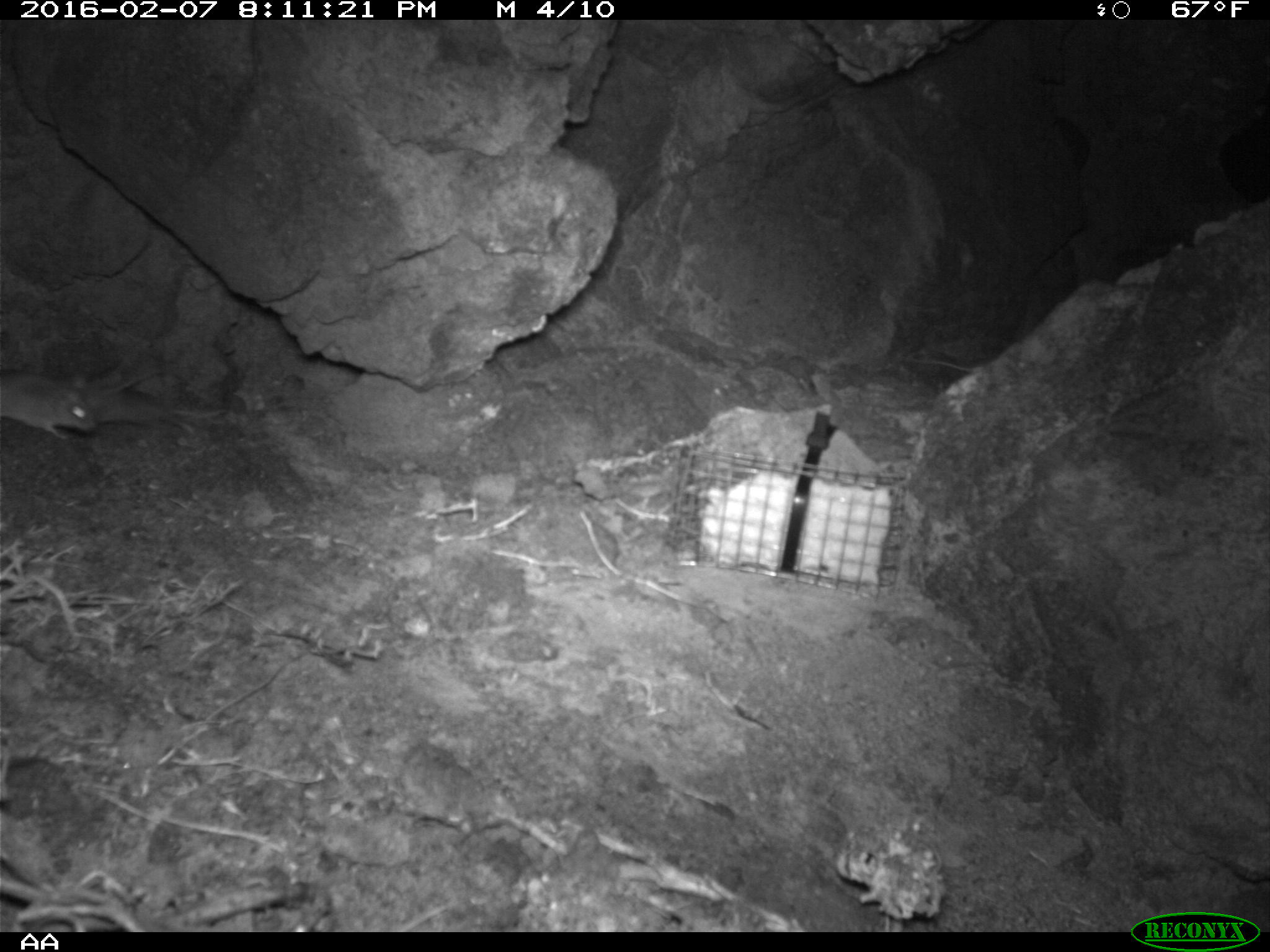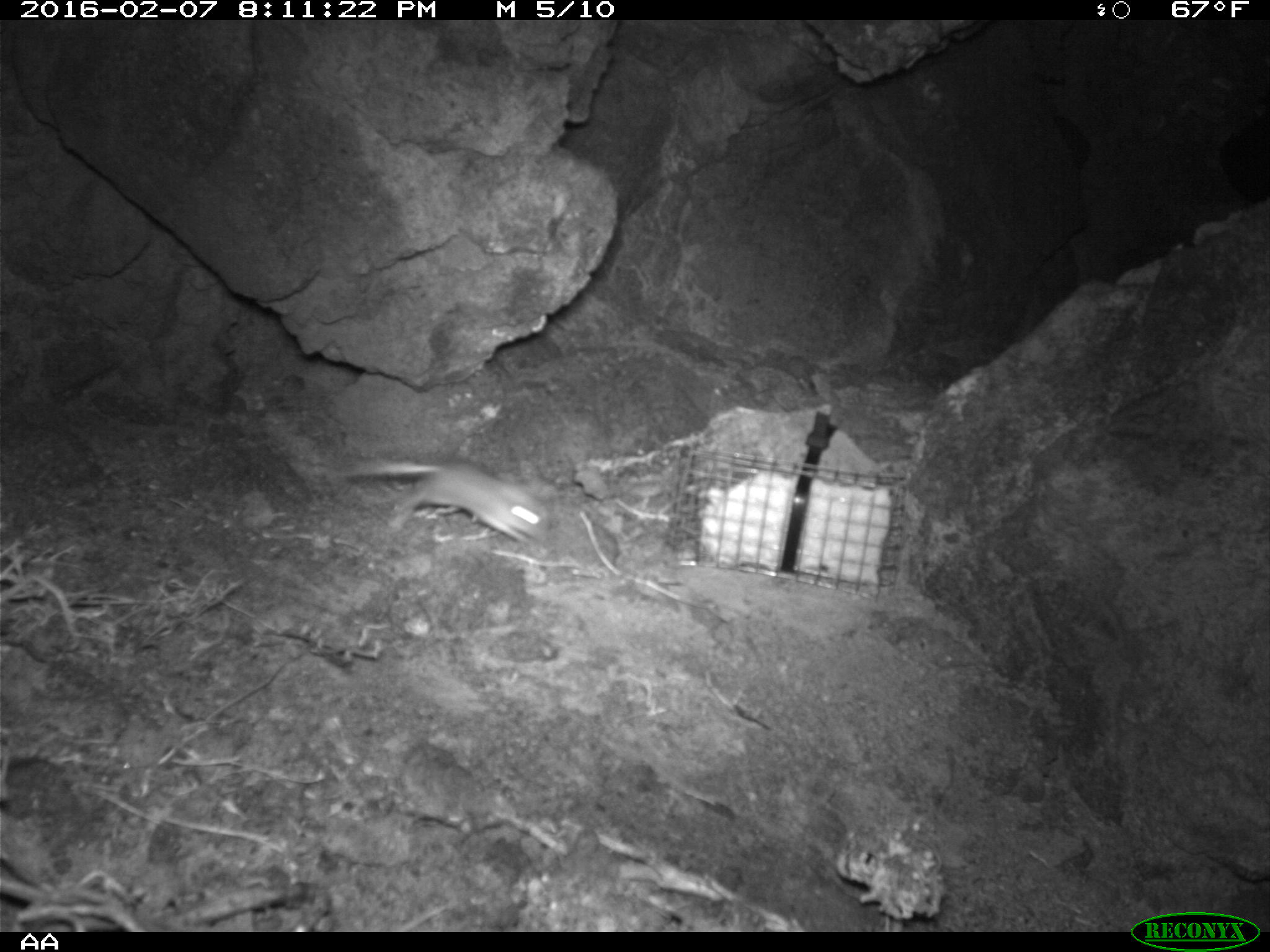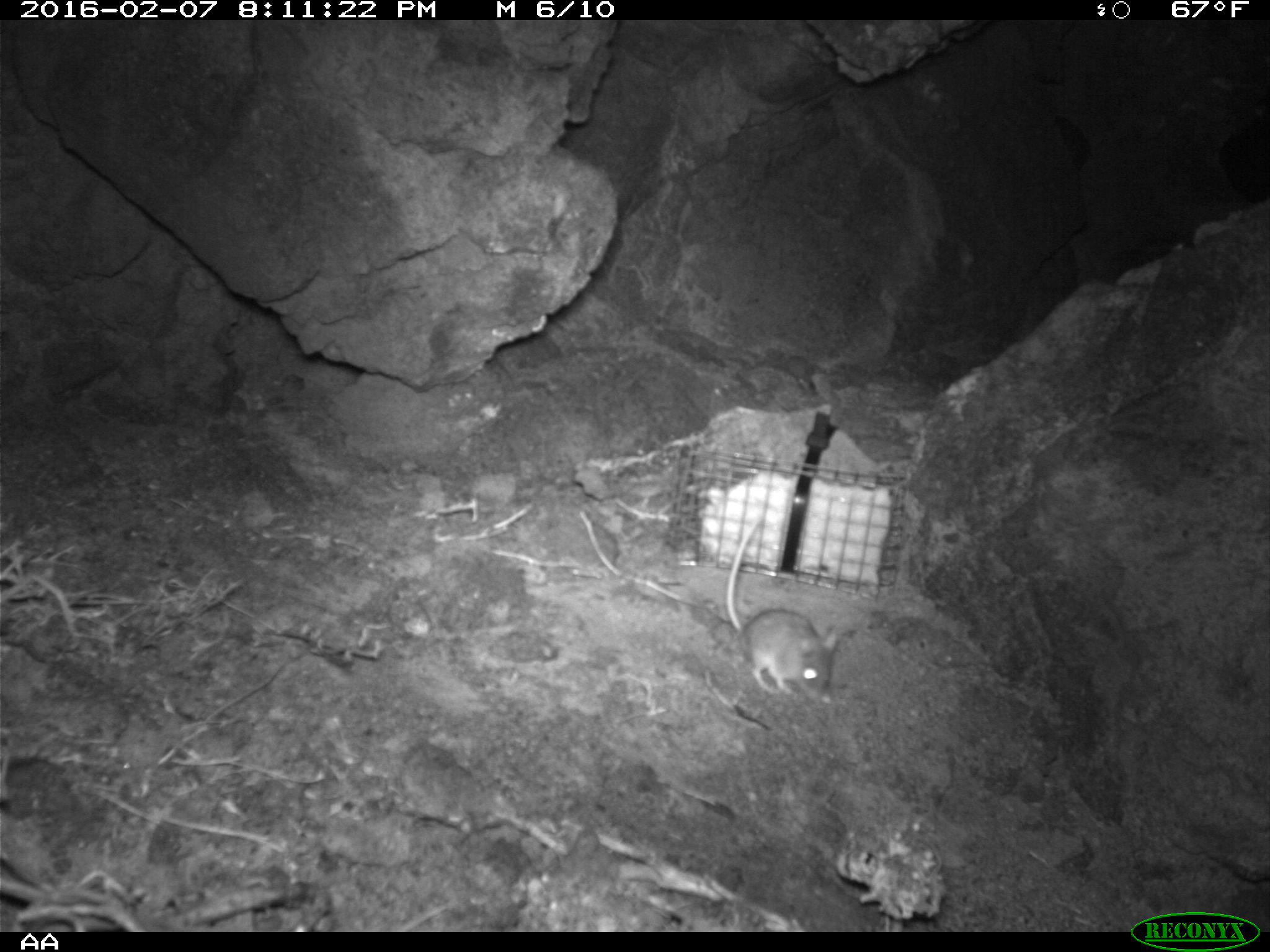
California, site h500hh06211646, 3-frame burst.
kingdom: Animalia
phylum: Chordata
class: Mammalia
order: Rodentia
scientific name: Rodentia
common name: rodent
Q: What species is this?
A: Rodent (Rodentia).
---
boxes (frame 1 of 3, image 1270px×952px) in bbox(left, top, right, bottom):
rodent: bbox(78, 364, 199, 426); bbox(0, 369, 99, 439)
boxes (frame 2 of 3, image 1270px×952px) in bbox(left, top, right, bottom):
rodent: bbox(330, 461, 553, 543)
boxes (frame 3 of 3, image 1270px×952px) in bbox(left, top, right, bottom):
rodent: bbox(721, 518, 843, 698)